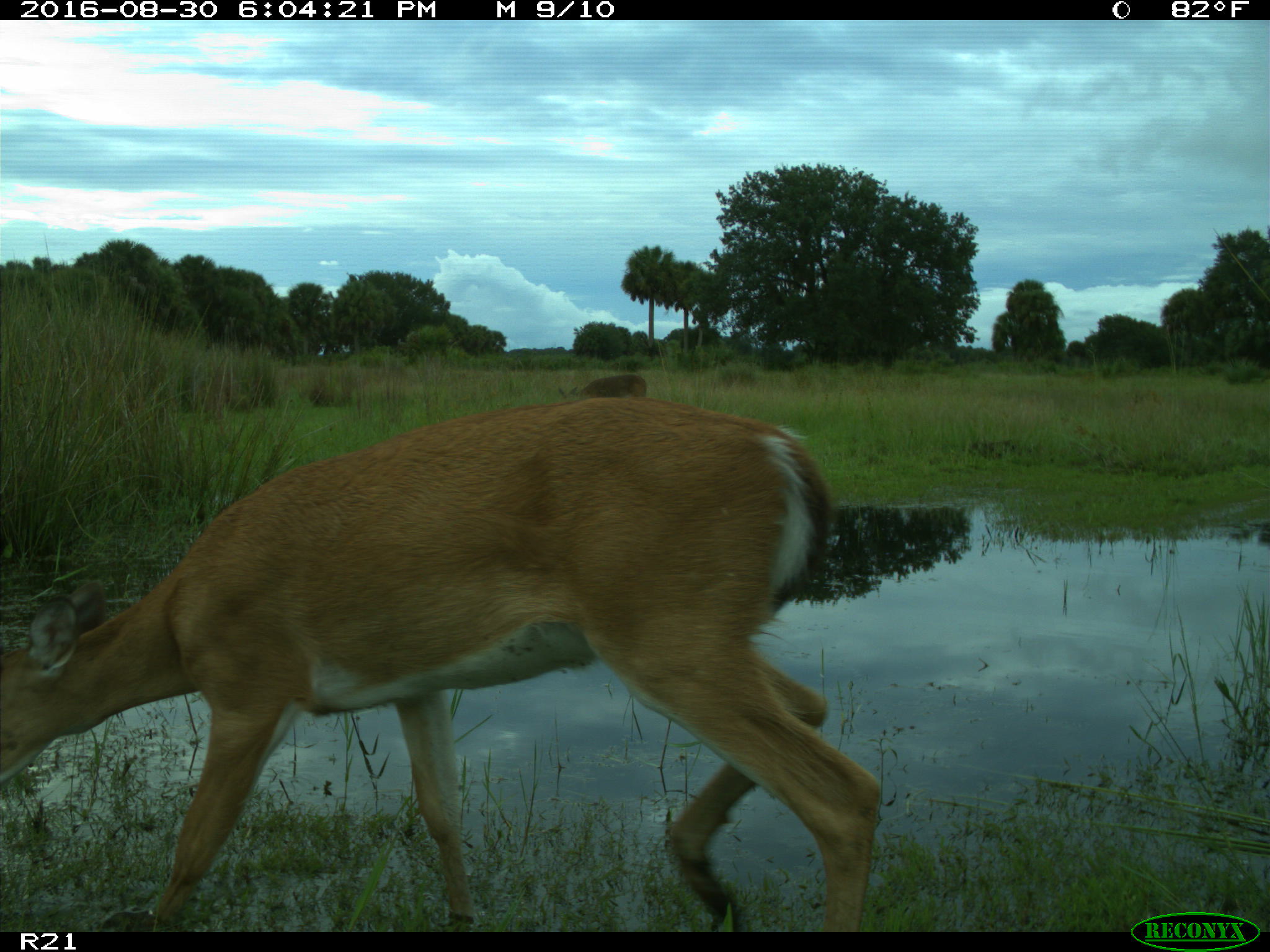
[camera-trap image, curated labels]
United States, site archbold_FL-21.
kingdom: Animalia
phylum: Chordata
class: Mammalia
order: Artiodactyla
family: Cervidae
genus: Odocoileus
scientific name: Odocoileus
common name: deer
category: unidentified deer